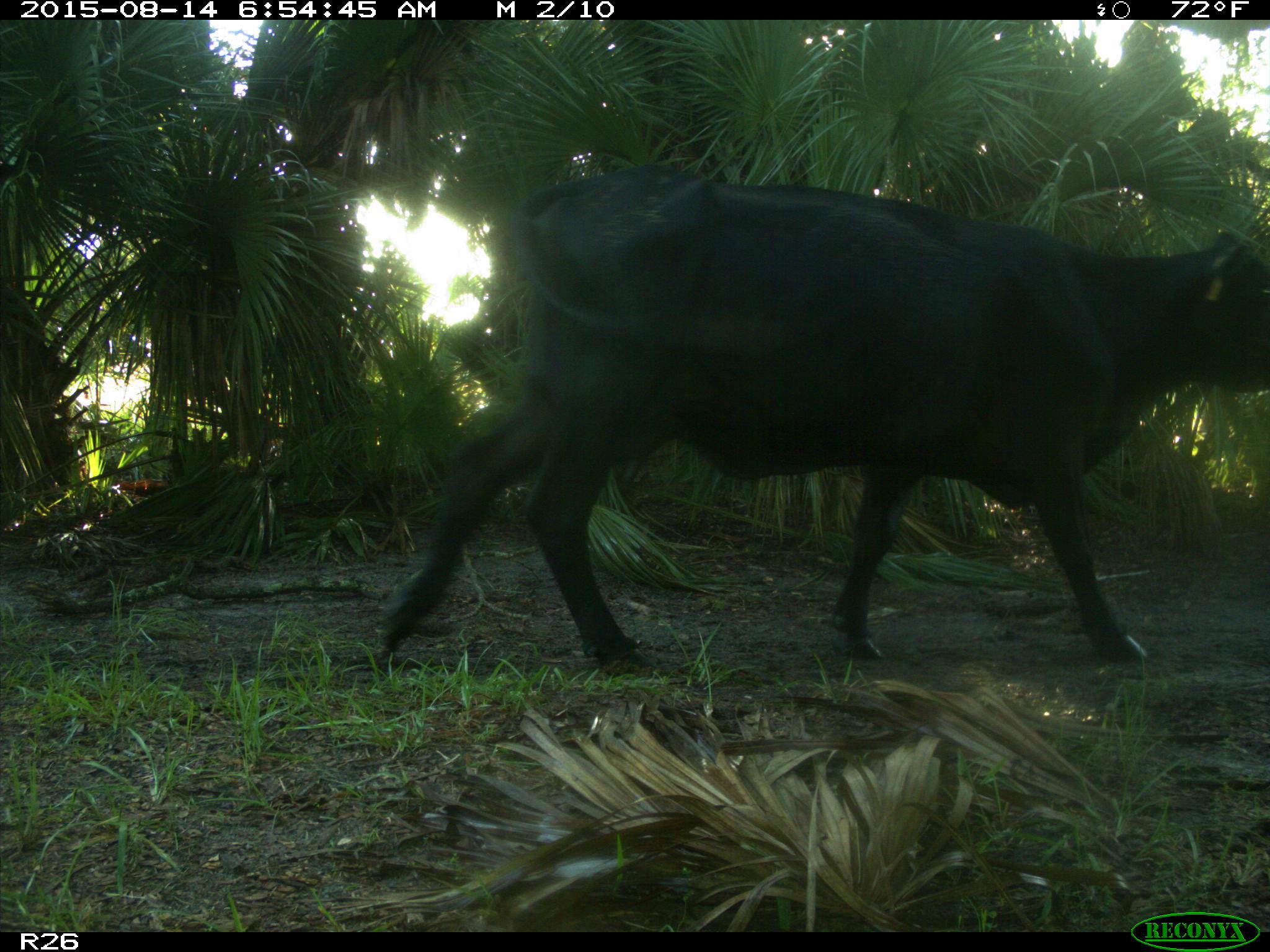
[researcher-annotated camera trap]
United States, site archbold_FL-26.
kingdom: Animalia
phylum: Chordata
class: Mammalia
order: Artiodactyla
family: Bovidae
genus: Bos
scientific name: Bos taurus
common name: domestic cow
Bos taurus (domestic cow).